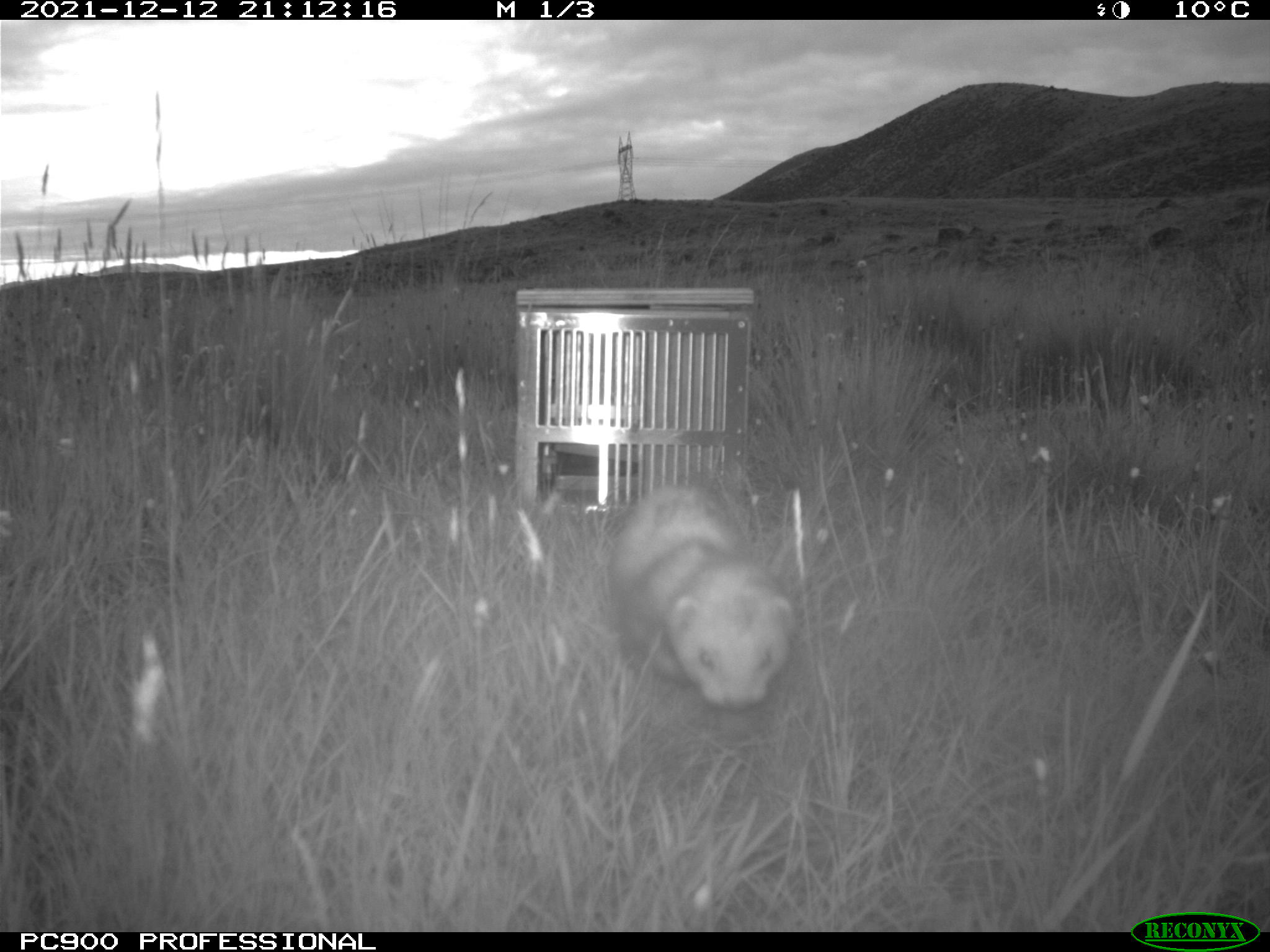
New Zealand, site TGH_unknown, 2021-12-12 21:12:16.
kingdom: Animalia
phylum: Chordata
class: Mammalia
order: Carnivora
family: Mustelidae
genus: Mustela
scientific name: Mustela furo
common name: ferret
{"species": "ferret (Mustela furo)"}